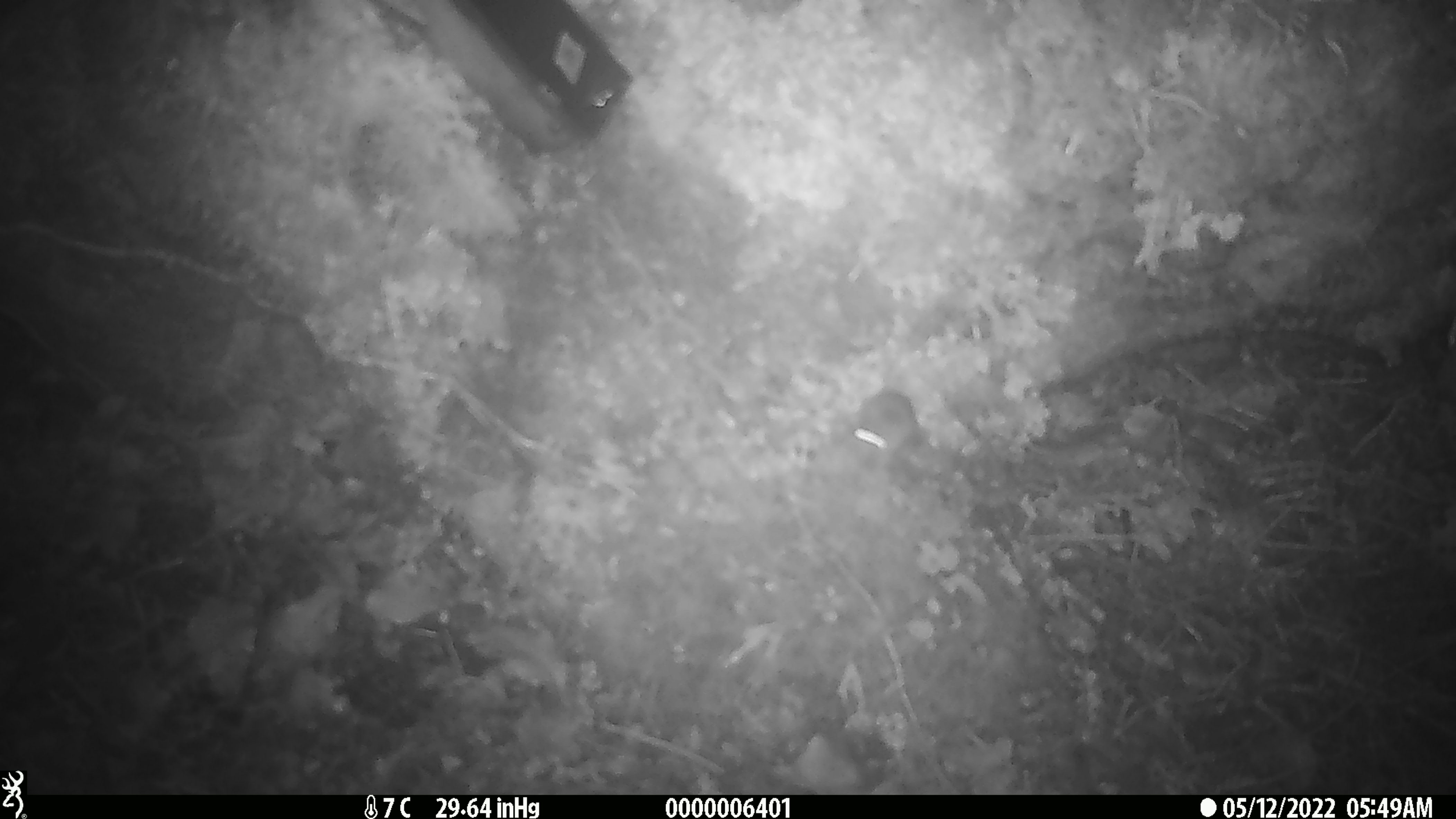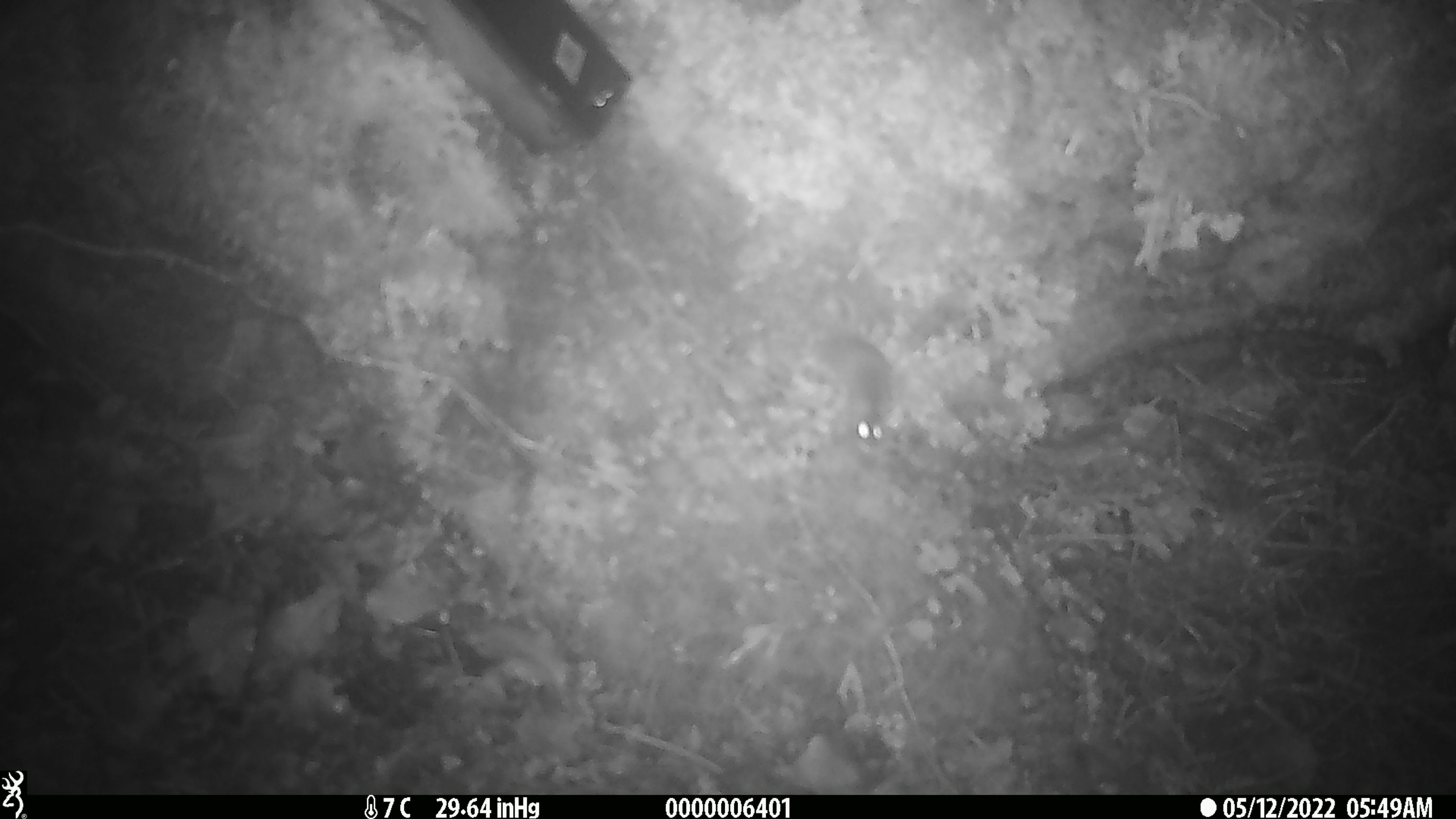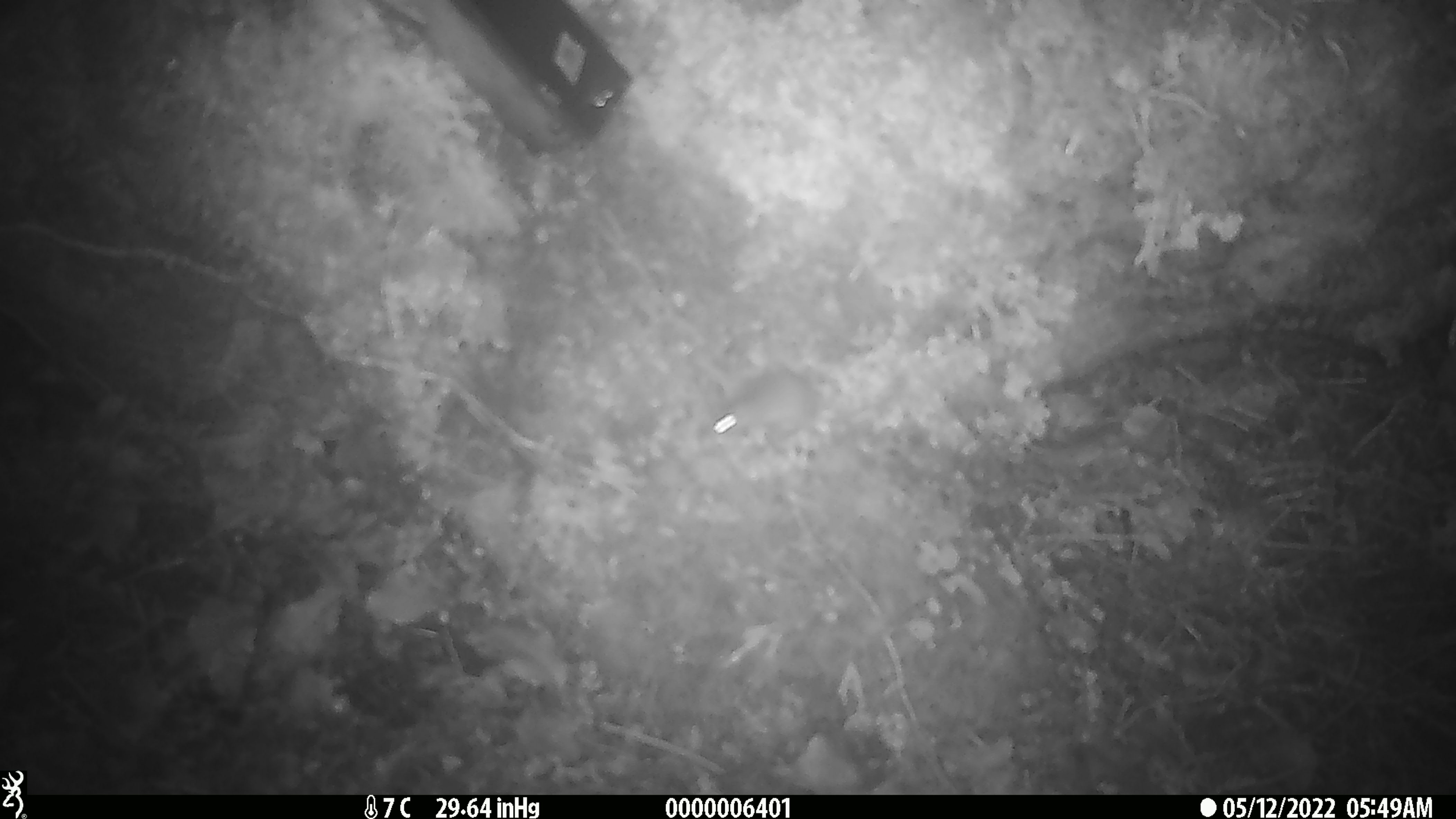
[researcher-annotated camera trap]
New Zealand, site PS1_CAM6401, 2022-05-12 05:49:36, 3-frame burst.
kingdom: Animalia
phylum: Chordata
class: Mammalia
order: Rodentia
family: Muridae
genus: Mus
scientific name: Mus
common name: mouse